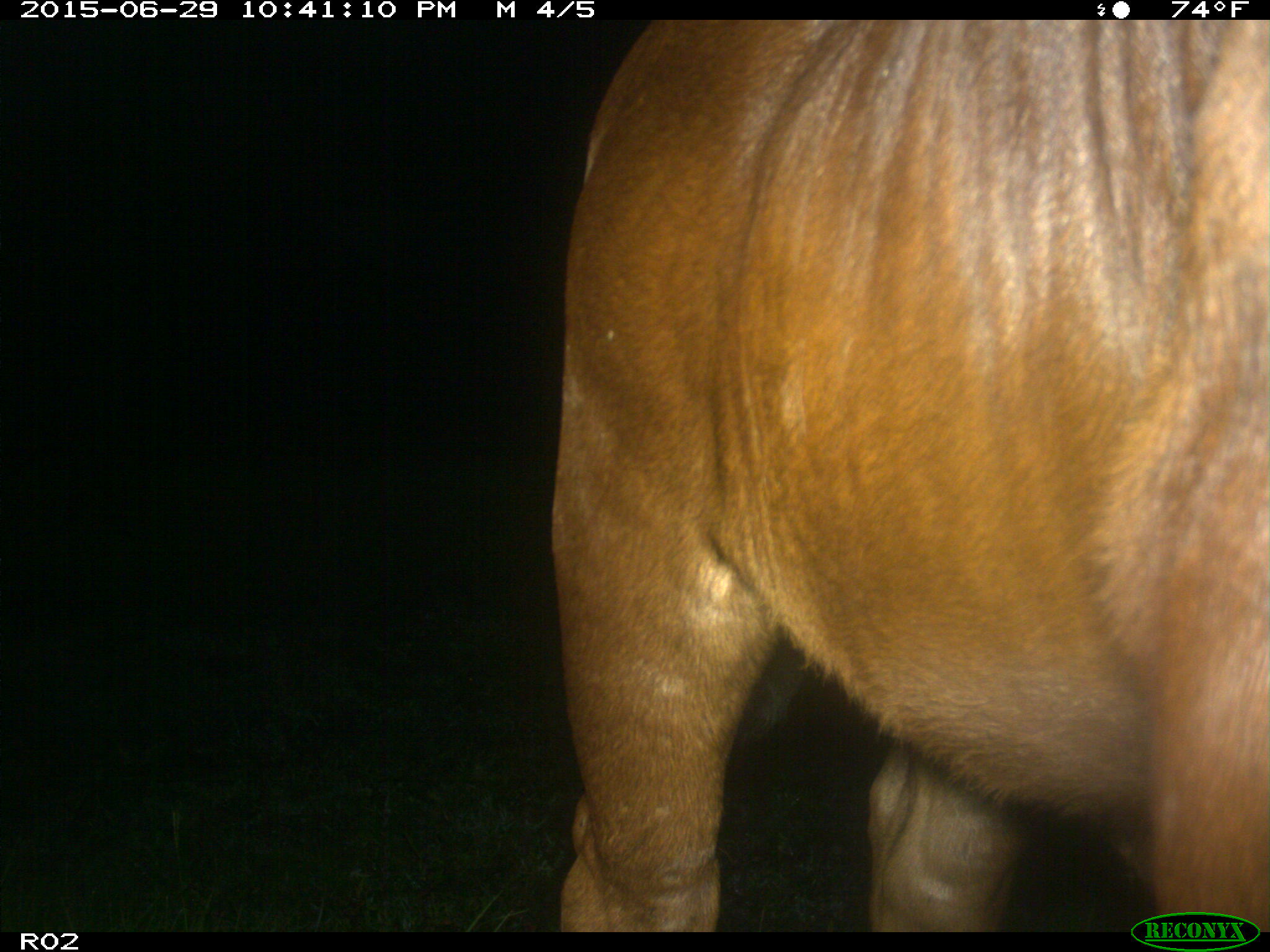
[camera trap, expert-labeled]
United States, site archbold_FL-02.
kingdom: Animalia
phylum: Chordata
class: Mammalia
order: Artiodactyla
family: Bovidae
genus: Bos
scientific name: Bos taurus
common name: domestic cow